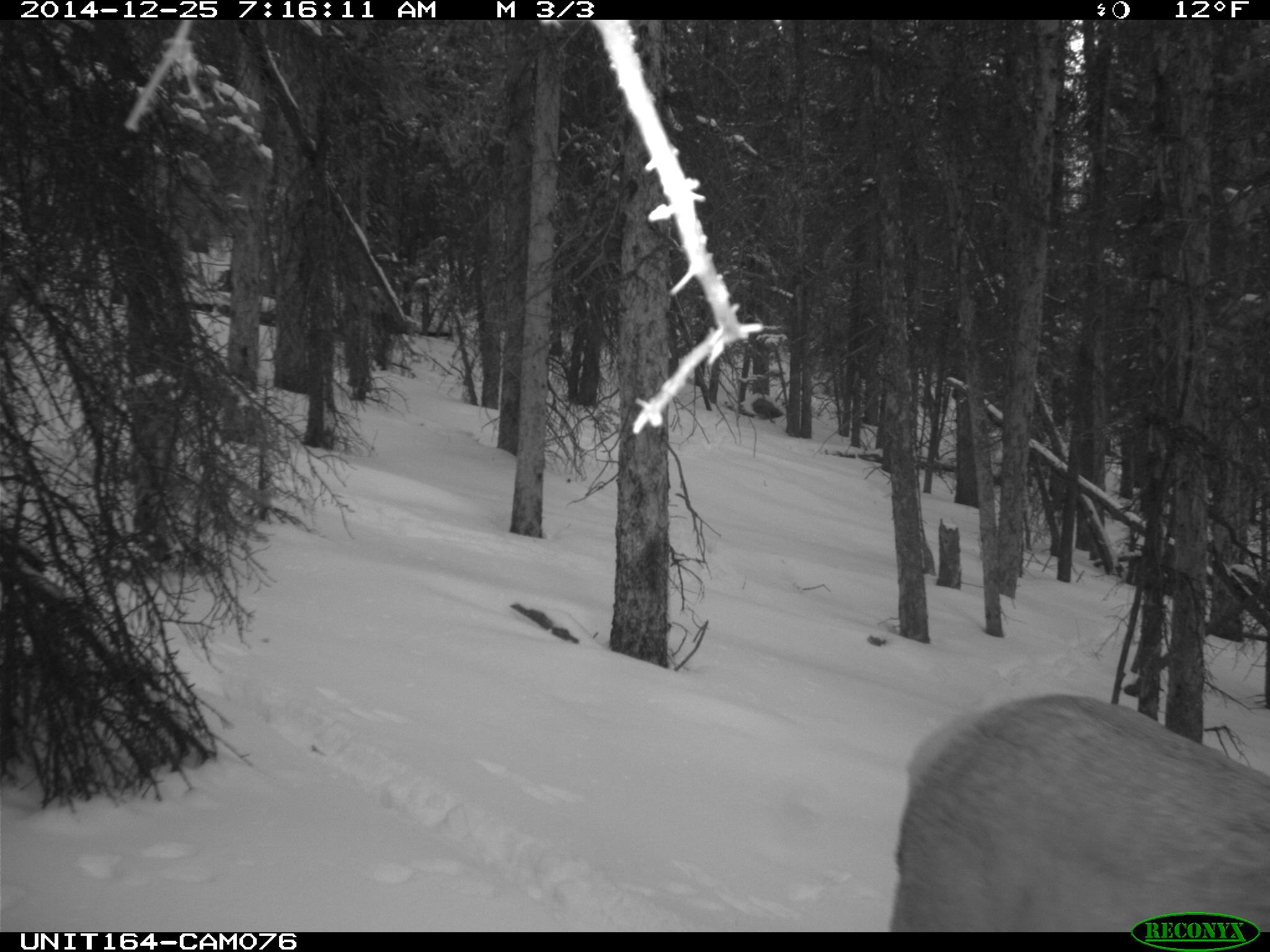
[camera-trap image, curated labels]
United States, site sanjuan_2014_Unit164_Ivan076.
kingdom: Animalia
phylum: Chordata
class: Mammalia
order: Artiodactyla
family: Cervidae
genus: Cervus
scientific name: Cervus elaphus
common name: red deer